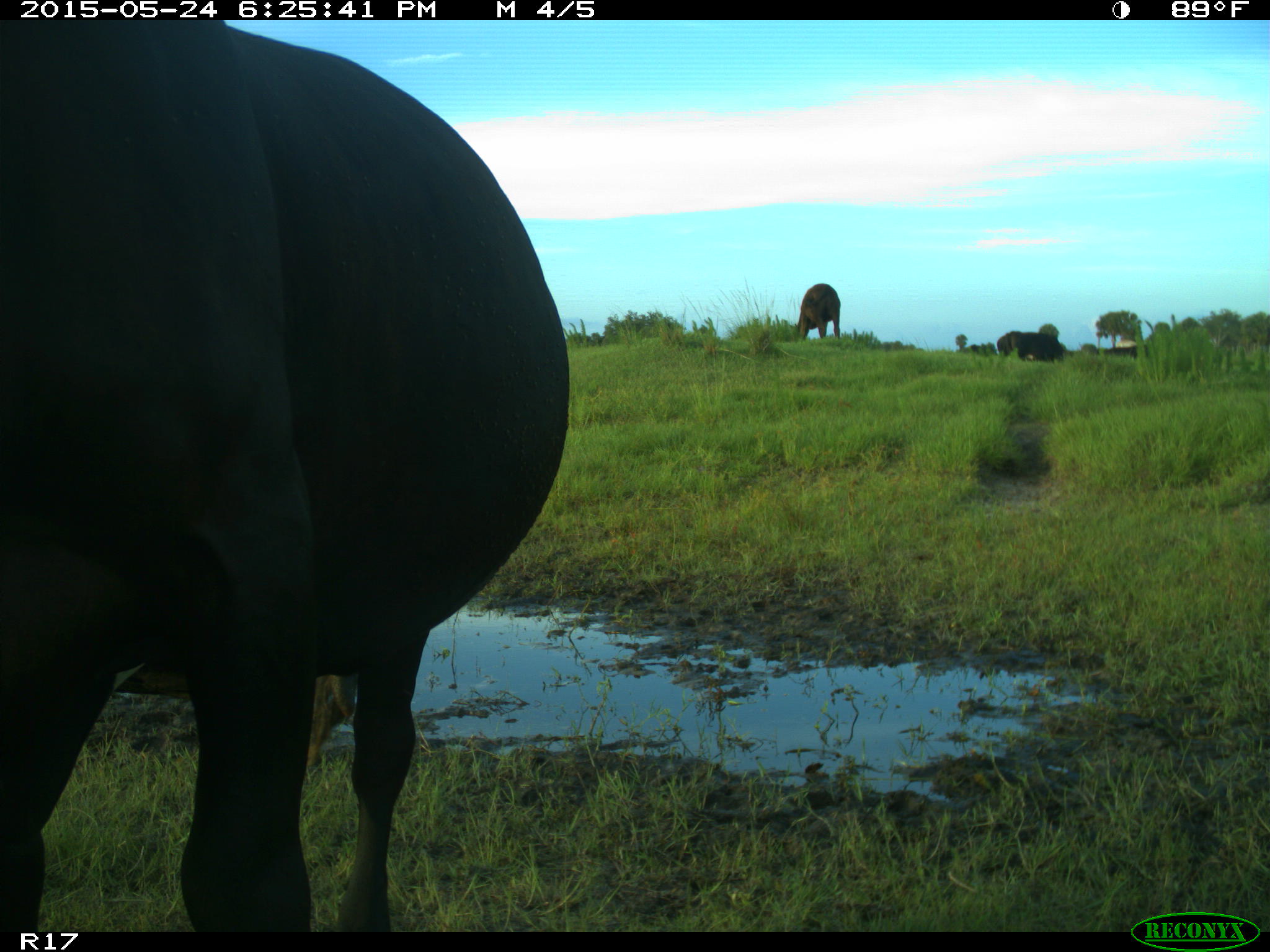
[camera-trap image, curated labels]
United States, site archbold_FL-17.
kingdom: Animalia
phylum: Chordata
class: Mammalia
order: Artiodactyla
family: Bovidae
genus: Bos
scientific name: Bos taurus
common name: domestic cow